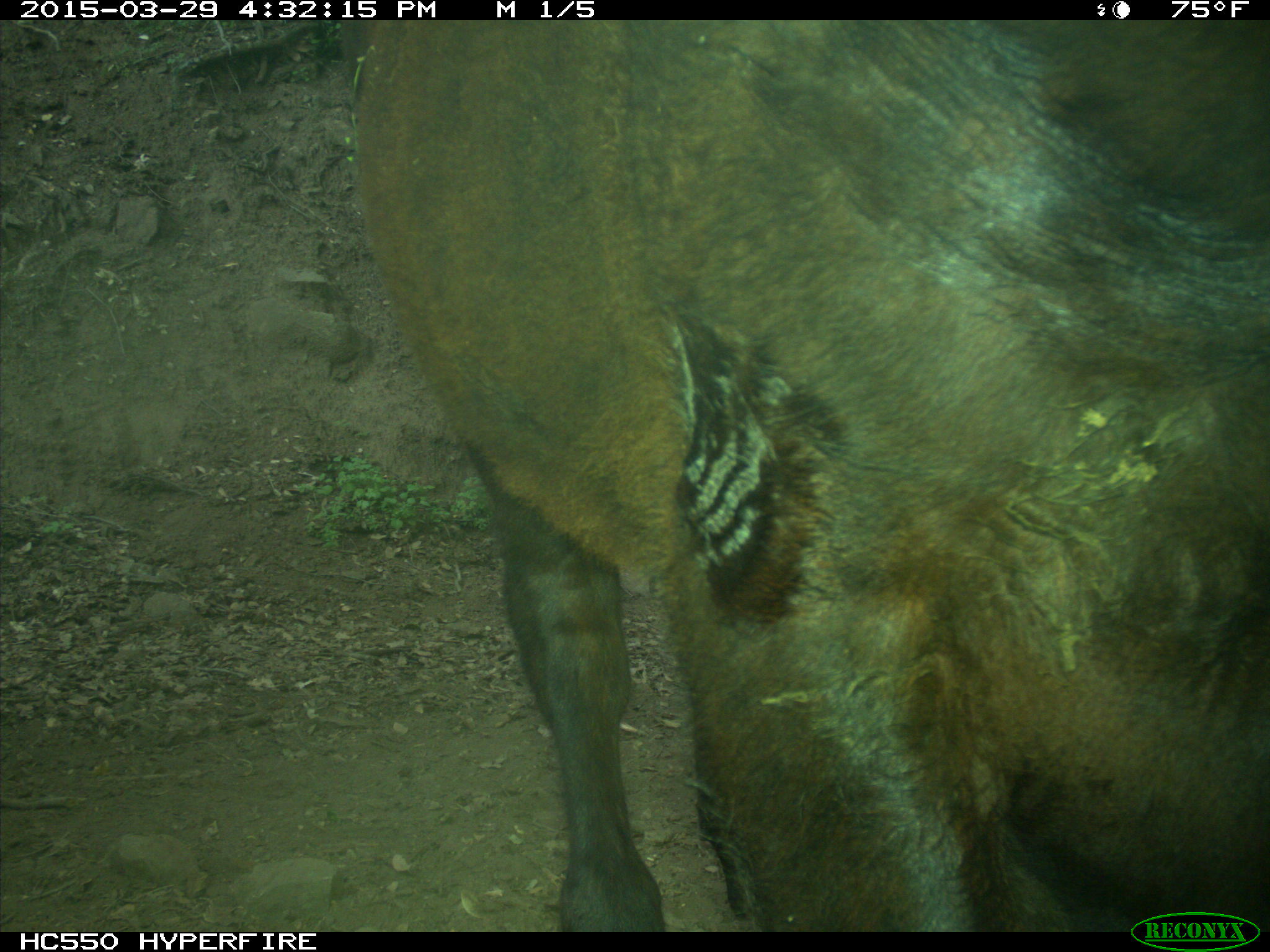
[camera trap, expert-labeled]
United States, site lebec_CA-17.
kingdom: Animalia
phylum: Chordata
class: Mammalia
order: Artiodactyla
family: Bovidae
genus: Bos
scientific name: Bos taurus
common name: domestic cow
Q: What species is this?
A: Bos taurus (domestic cow).